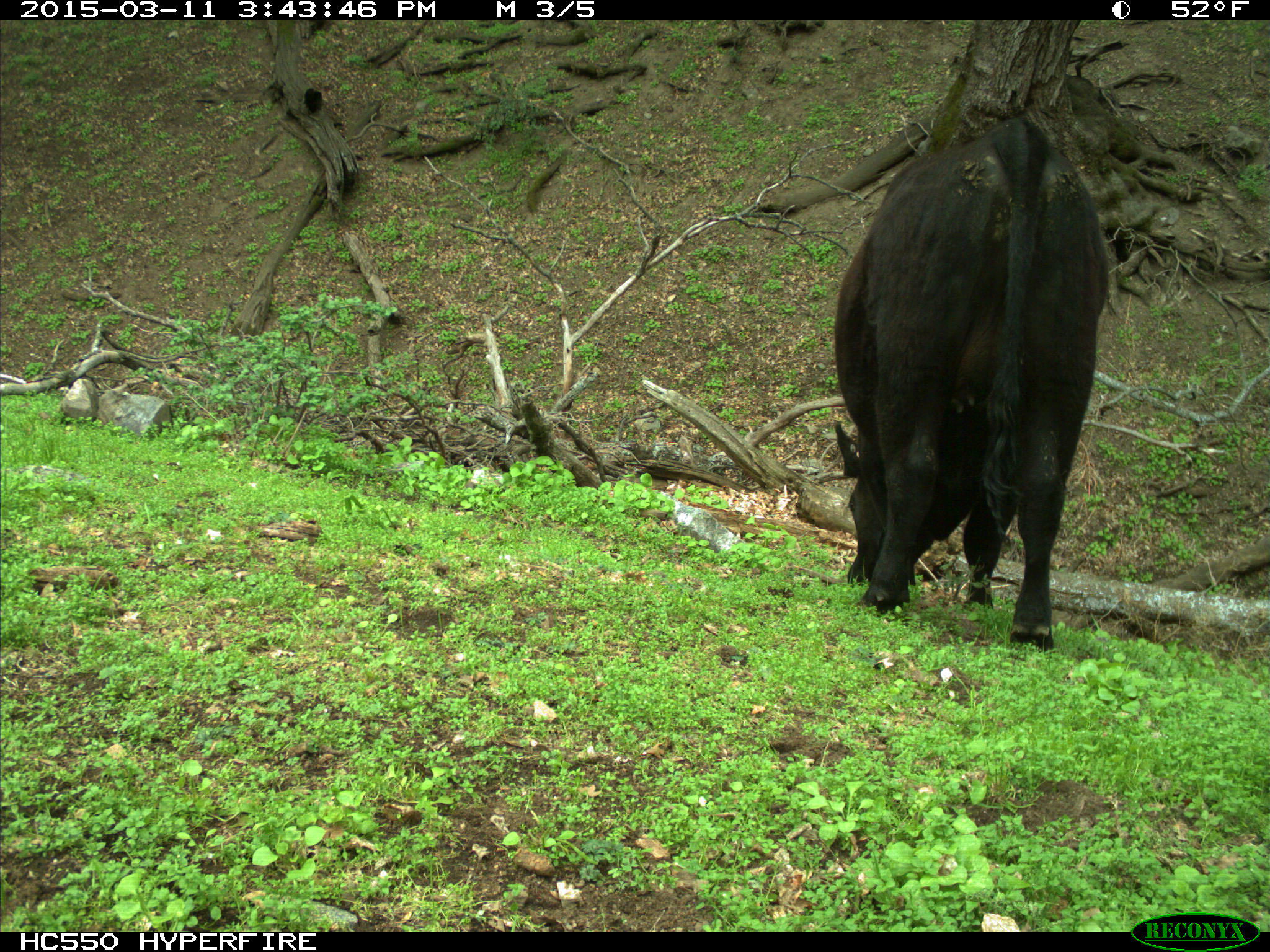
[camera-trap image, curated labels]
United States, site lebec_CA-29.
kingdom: Animalia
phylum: Chordata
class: Mammalia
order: Artiodactyla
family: Bovidae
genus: Bos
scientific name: Bos taurus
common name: domestic cow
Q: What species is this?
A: Bos taurus (domestic cow).